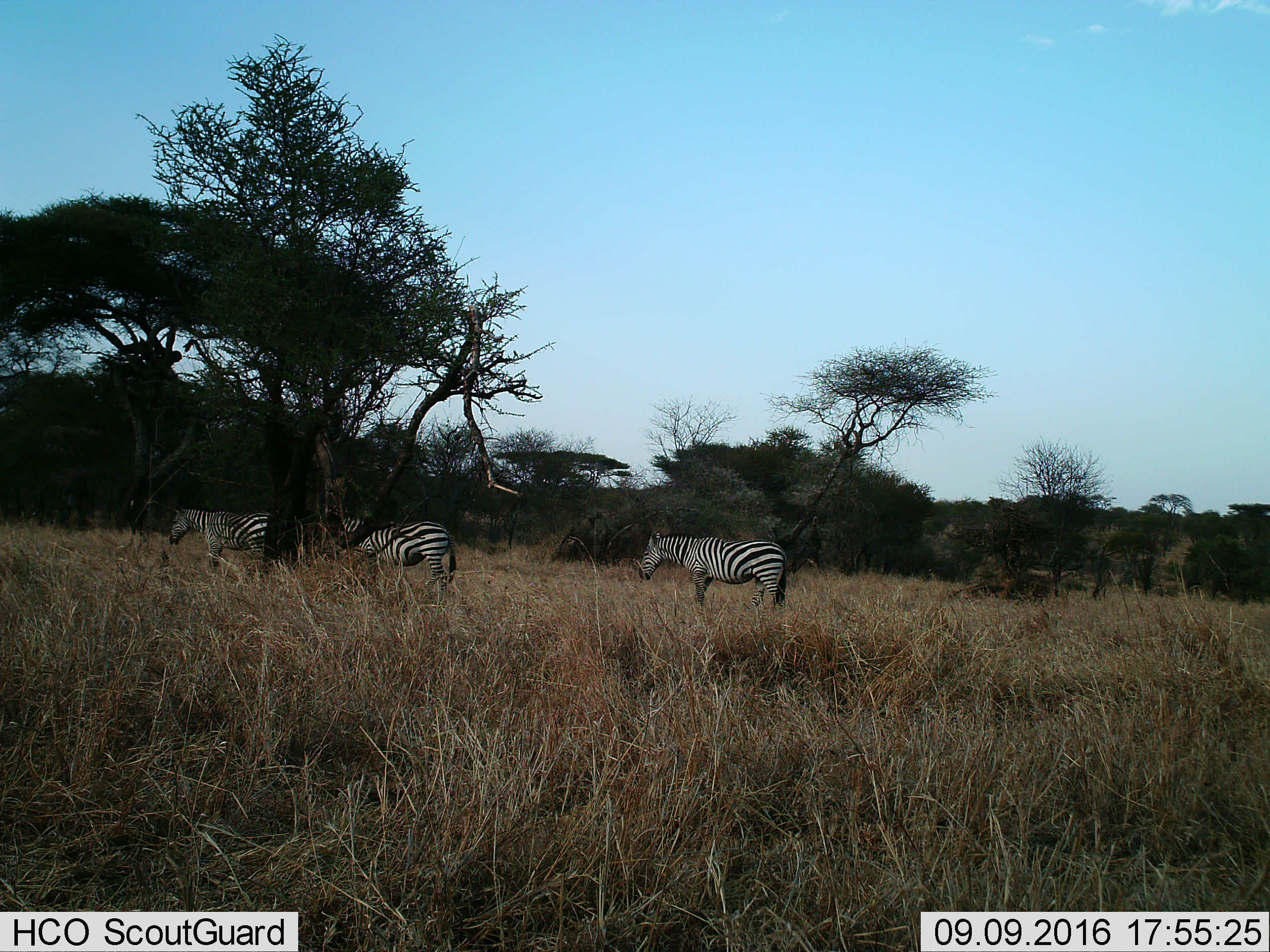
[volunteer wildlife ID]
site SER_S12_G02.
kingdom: Animalia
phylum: Chordata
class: Mammalia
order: Perissodactyla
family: Equidae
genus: Equus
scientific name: Equus quagga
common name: plains zebra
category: zebraplains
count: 3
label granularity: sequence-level